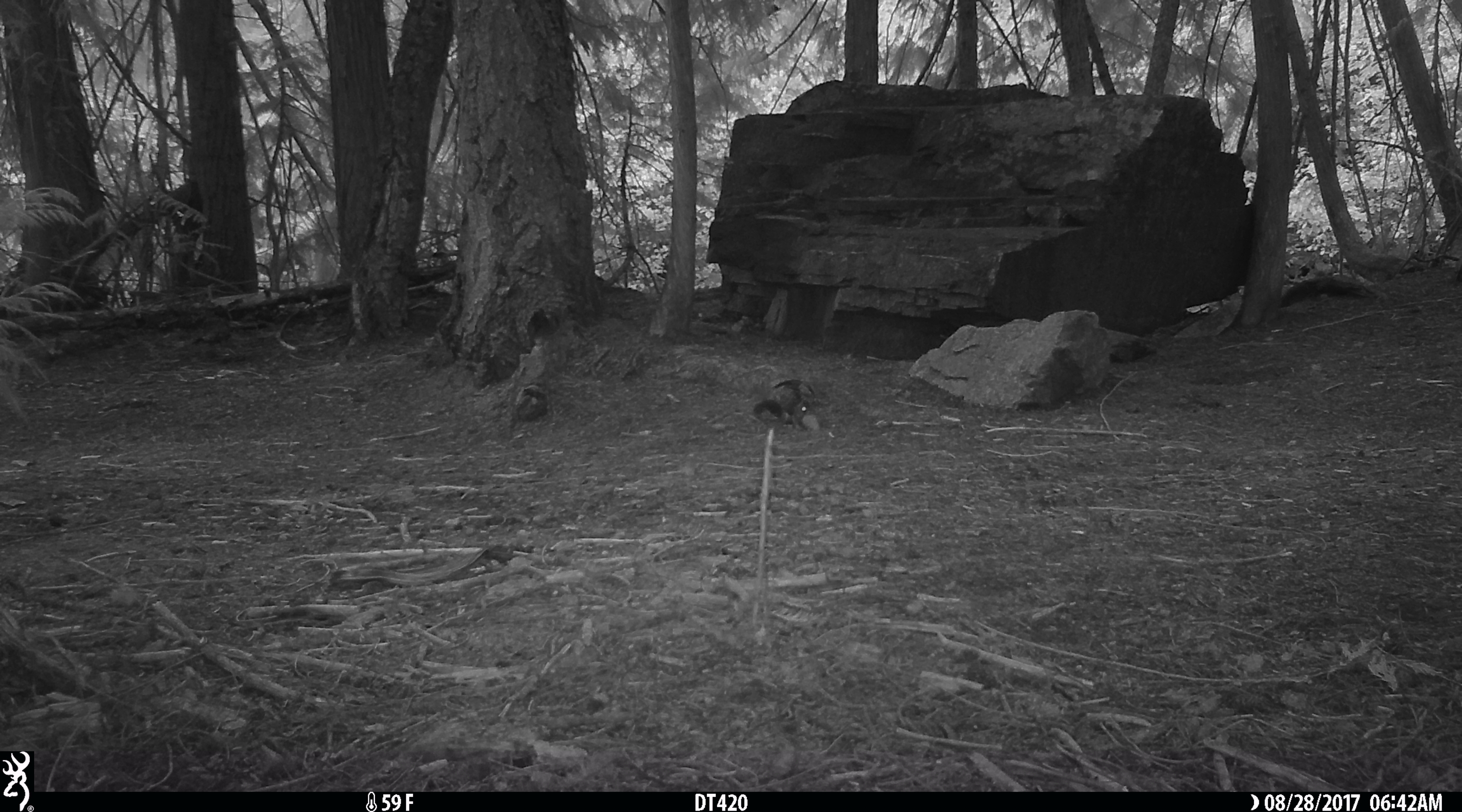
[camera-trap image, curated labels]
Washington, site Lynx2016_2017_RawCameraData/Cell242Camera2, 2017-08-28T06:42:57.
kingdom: Animalia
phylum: Chordata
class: Mammalia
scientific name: Mammalia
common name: small mammal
Small mammal (Mammalia). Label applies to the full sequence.